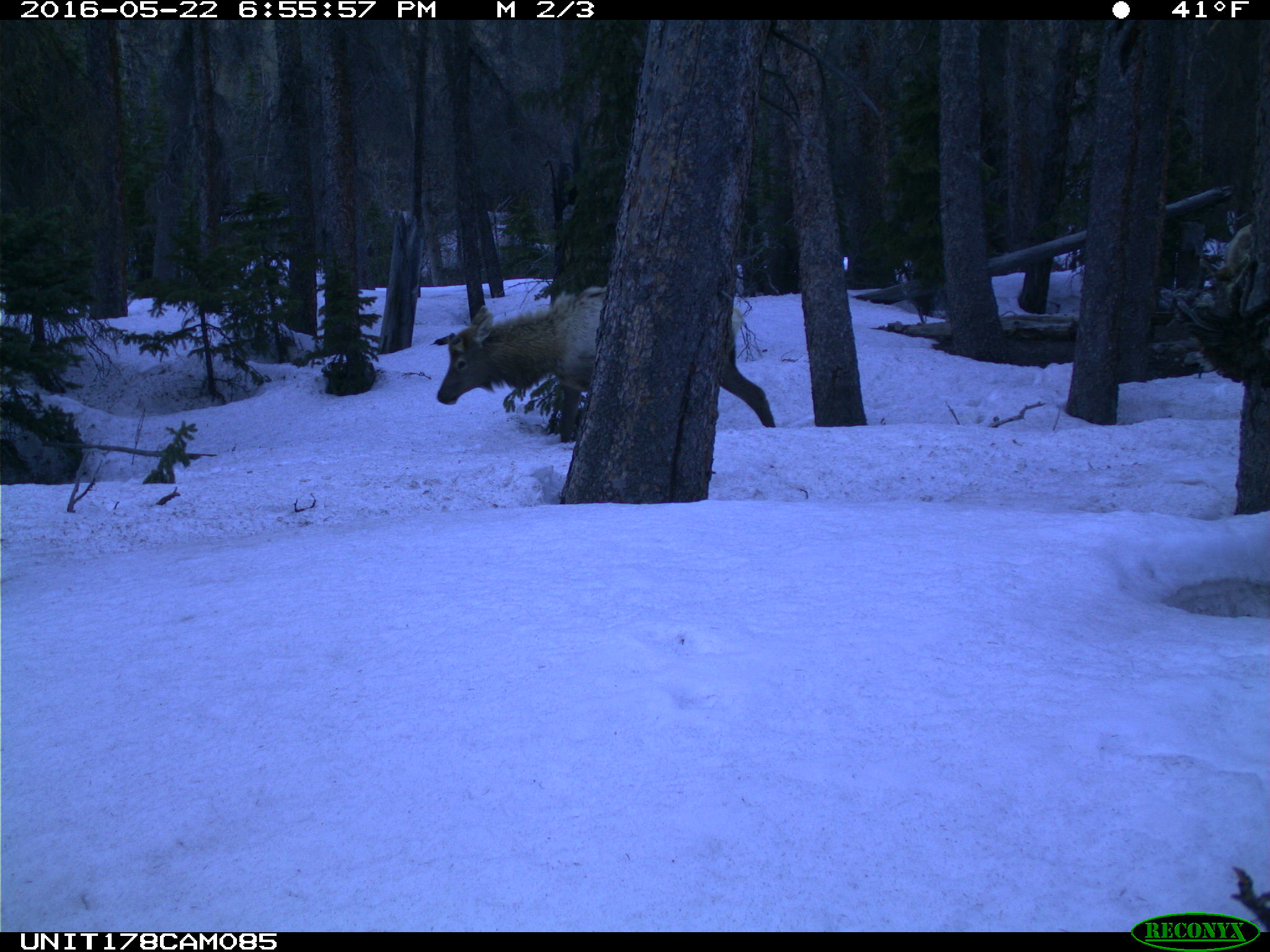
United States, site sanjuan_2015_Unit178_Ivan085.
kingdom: Animalia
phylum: Chordata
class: Mammalia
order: Artiodactyla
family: Cervidae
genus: Cervus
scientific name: Cervus elaphus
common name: red deer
Cervus elaphus (red deer).